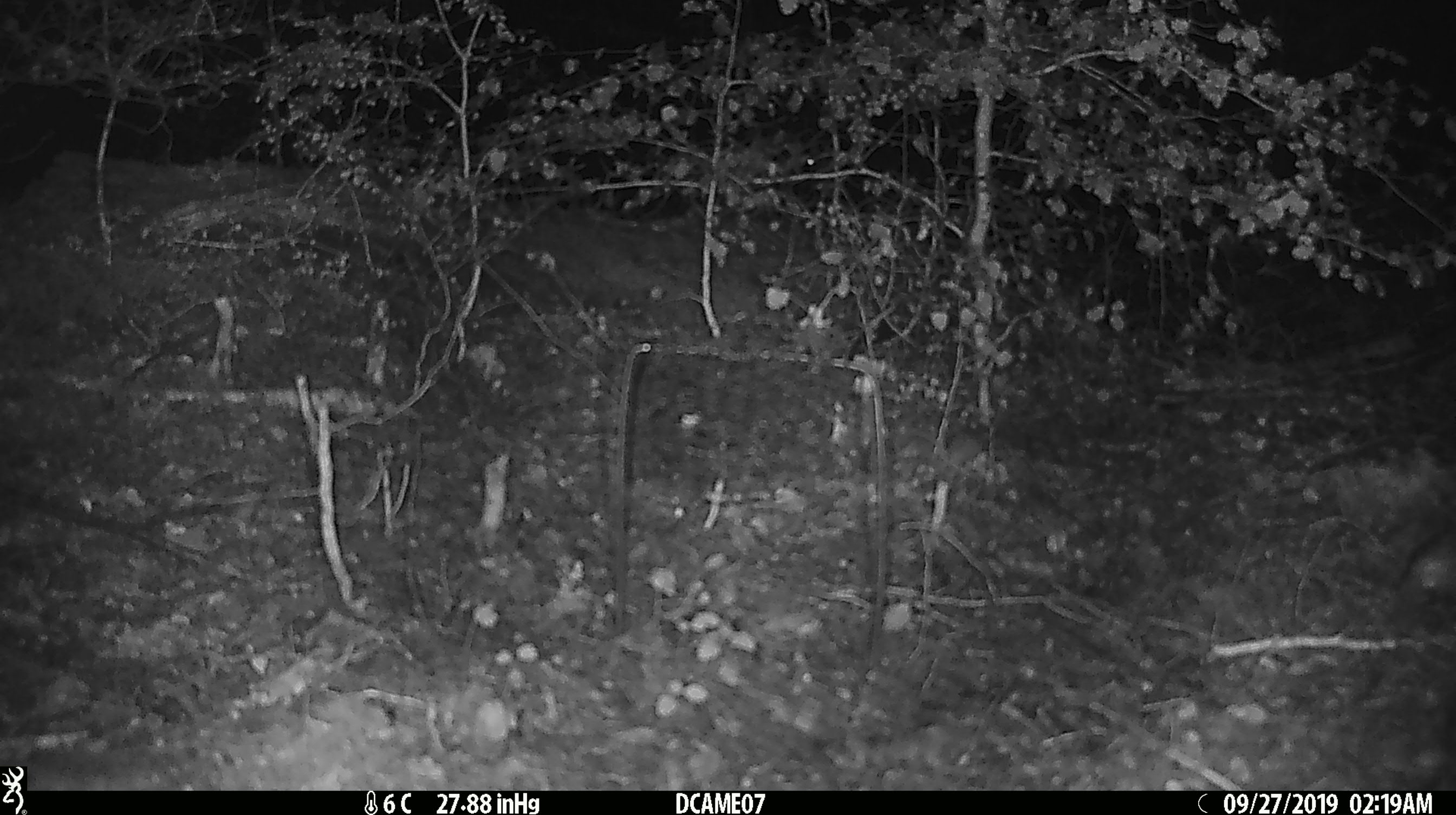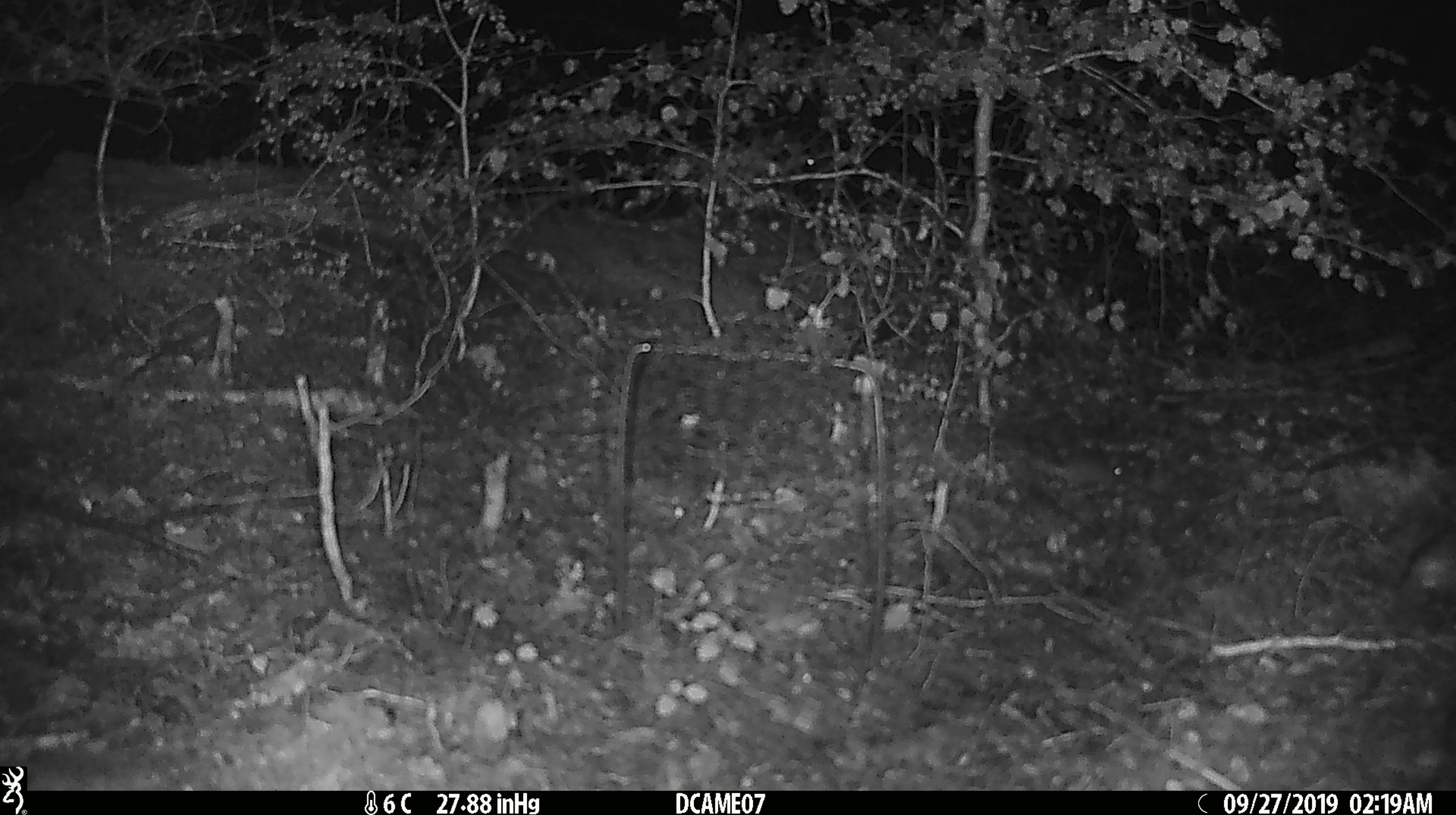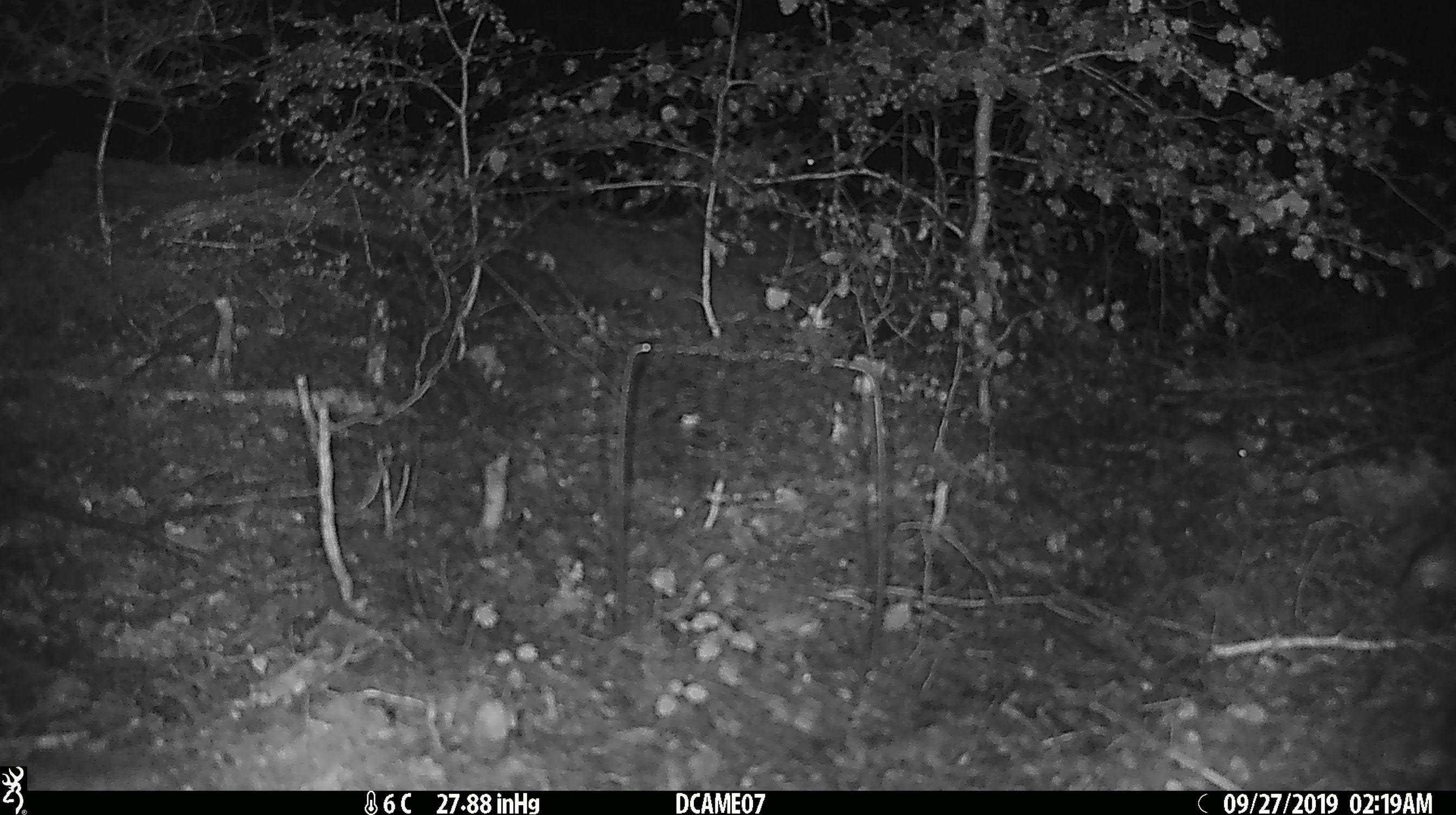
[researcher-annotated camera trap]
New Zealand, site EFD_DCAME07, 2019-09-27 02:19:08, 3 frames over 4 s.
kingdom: Animalia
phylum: Chordata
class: Mammalia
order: Rodentia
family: Muridae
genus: Mus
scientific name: Mus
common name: mouse